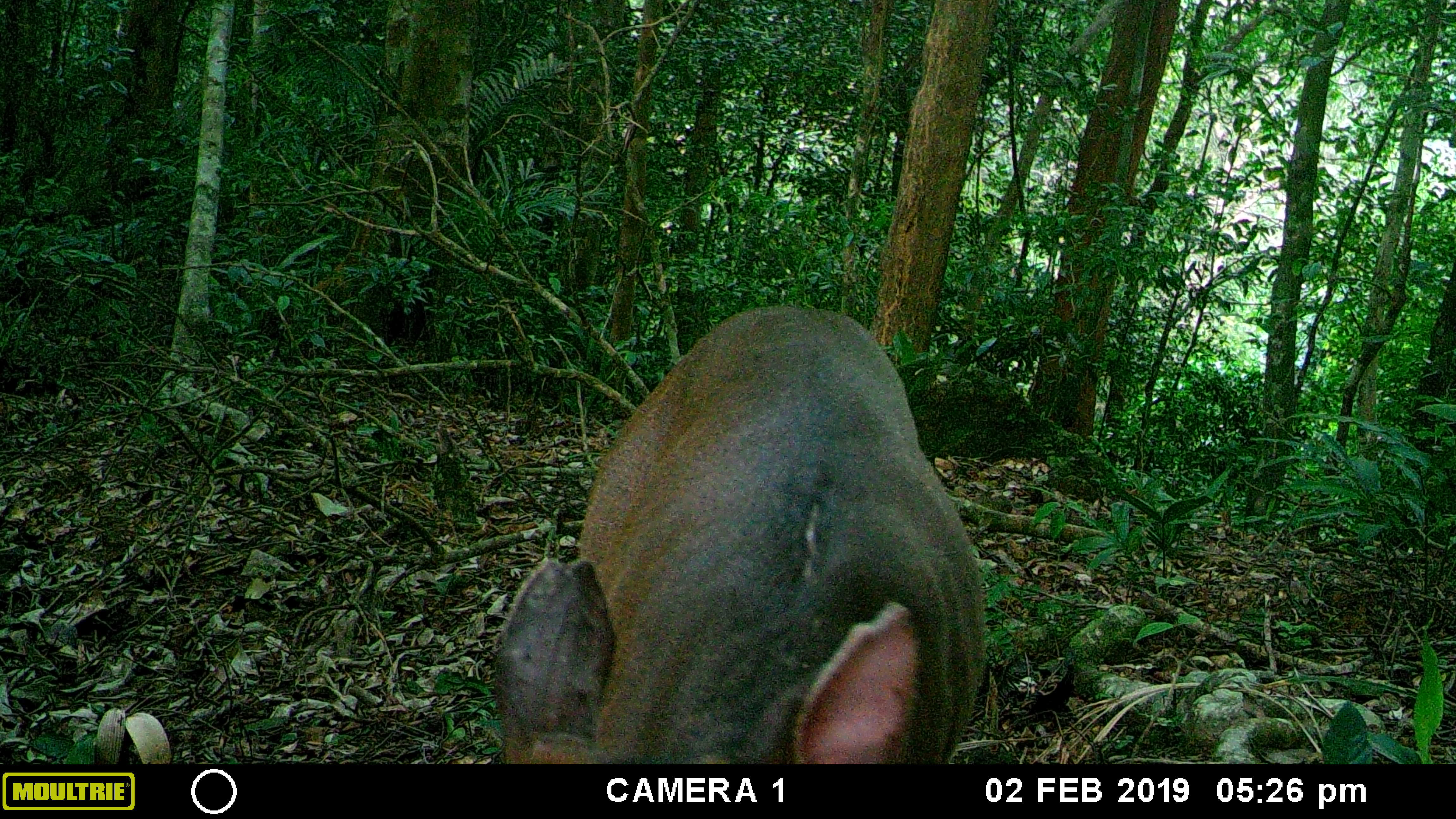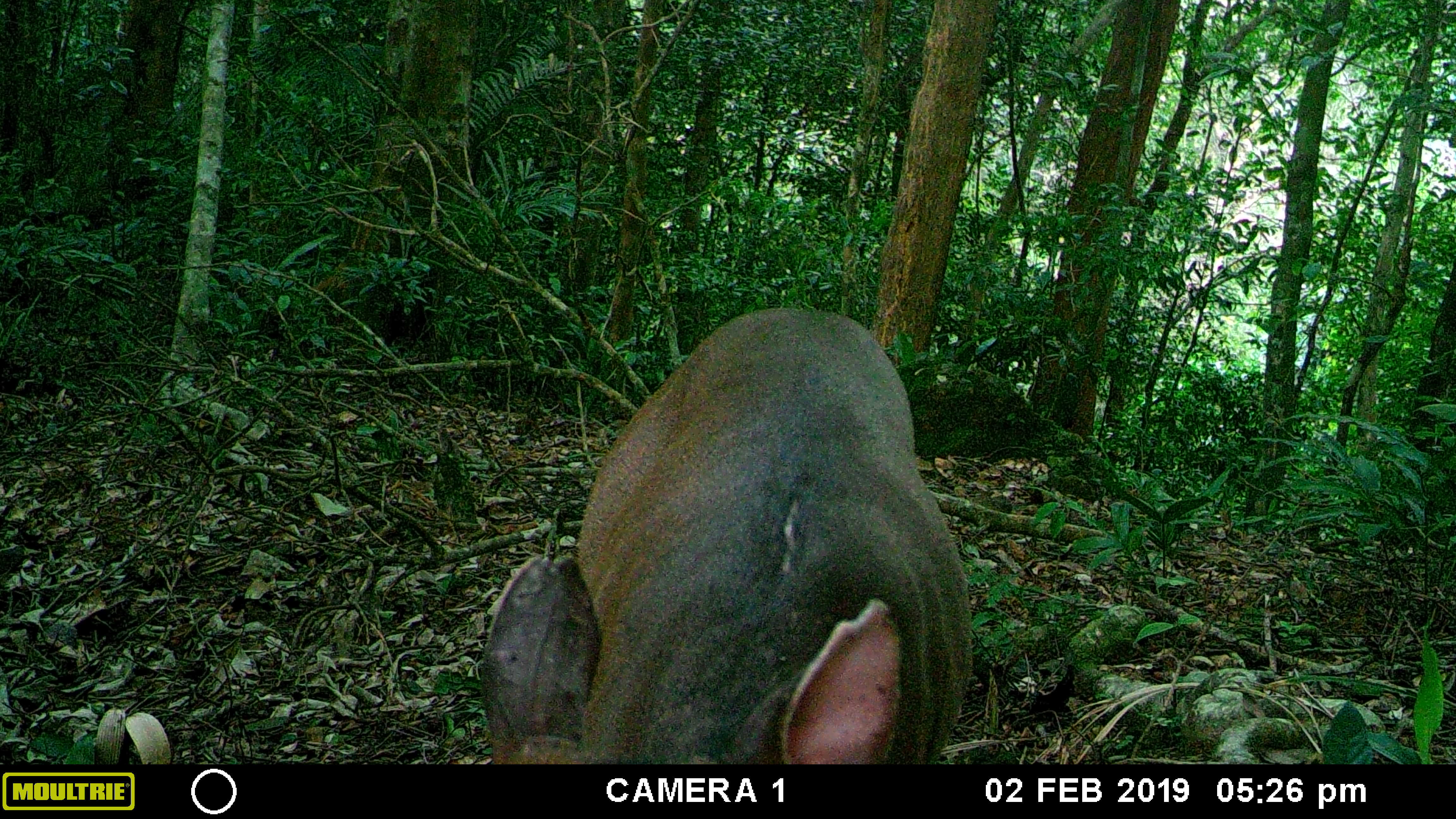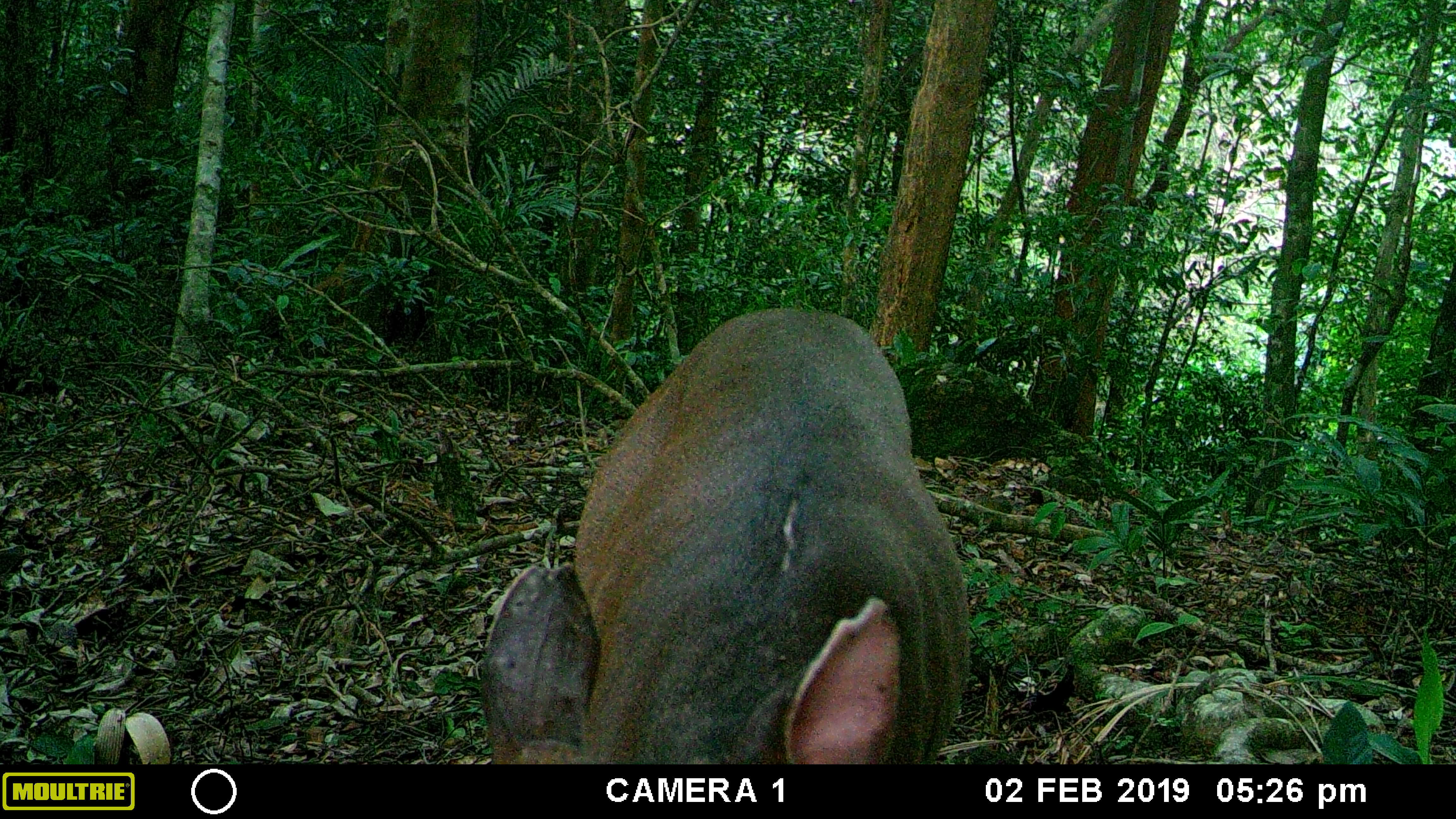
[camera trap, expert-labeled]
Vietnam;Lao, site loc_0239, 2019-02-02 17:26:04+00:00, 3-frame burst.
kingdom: Animalia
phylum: Chordata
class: Mammalia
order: Artiodactyla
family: Cervidae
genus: Muntiacus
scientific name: Muntiacus vuquangensis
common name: large-antlered muntjac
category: large antlered muntjac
Large antlered muntjac (large-antlered muntjac) (Muntiacus vuquangensis). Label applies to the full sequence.